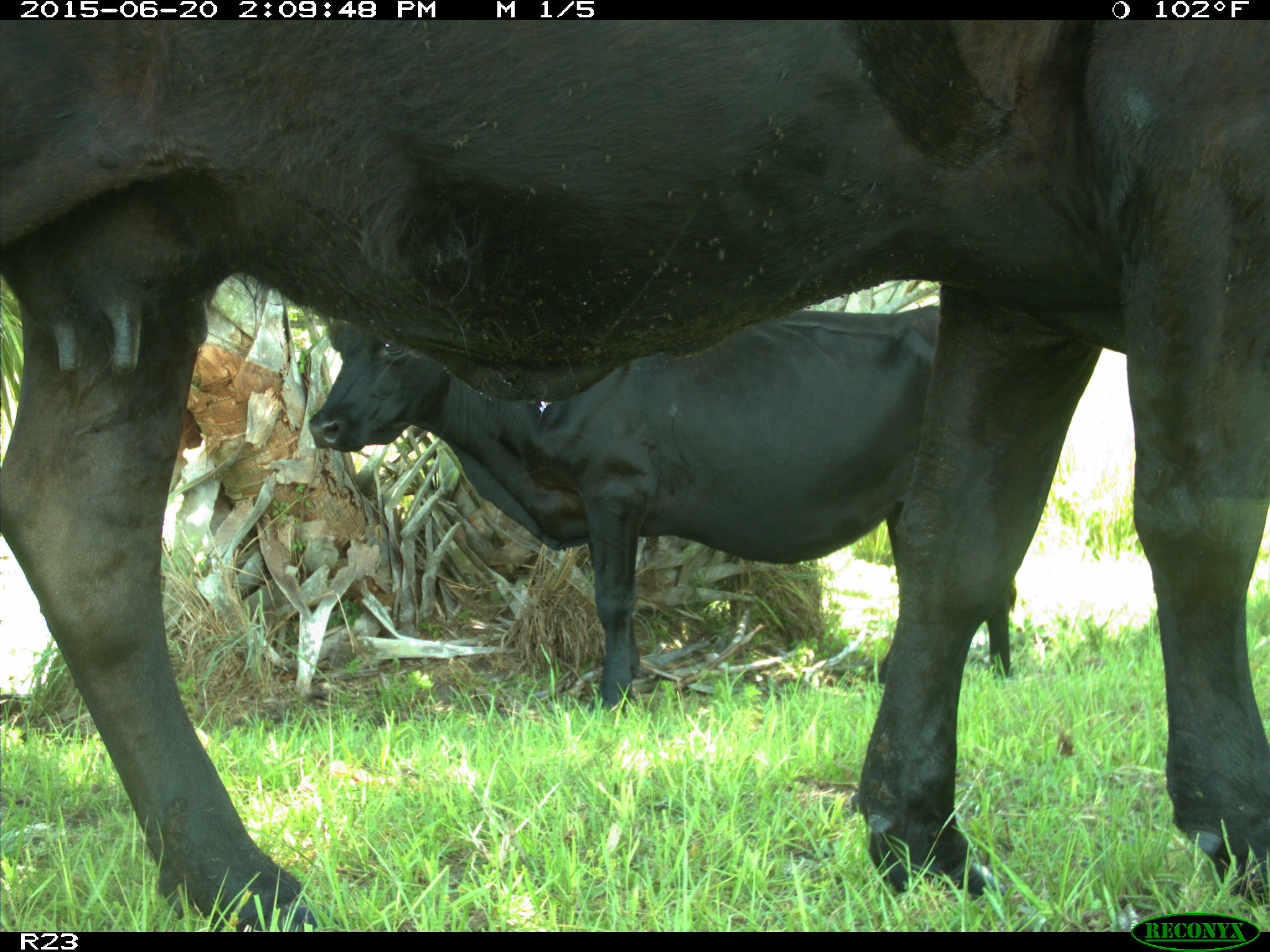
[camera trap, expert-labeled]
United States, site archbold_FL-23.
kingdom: Animalia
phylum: Chordata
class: Mammalia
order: Artiodactyla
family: Bovidae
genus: Bos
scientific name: Bos taurus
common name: domestic cow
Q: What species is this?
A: Bos taurus (domestic cow).